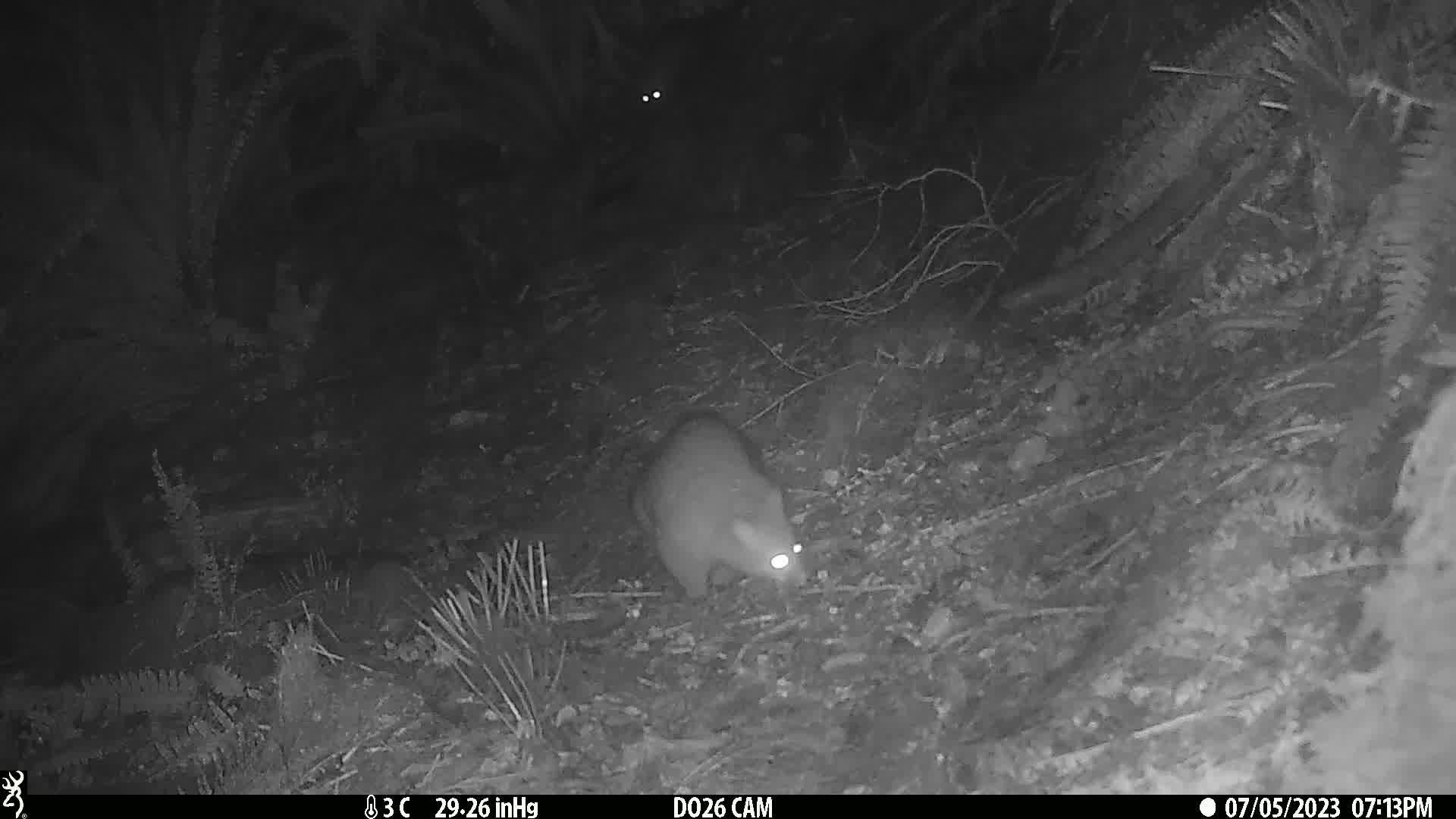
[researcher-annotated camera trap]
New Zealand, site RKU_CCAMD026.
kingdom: Animalia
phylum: Chordata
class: Mammalia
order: Diprotodontia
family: Phalangeridae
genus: Trichosurus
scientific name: Trichosurus vulpecula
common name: common brushtail possum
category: possum